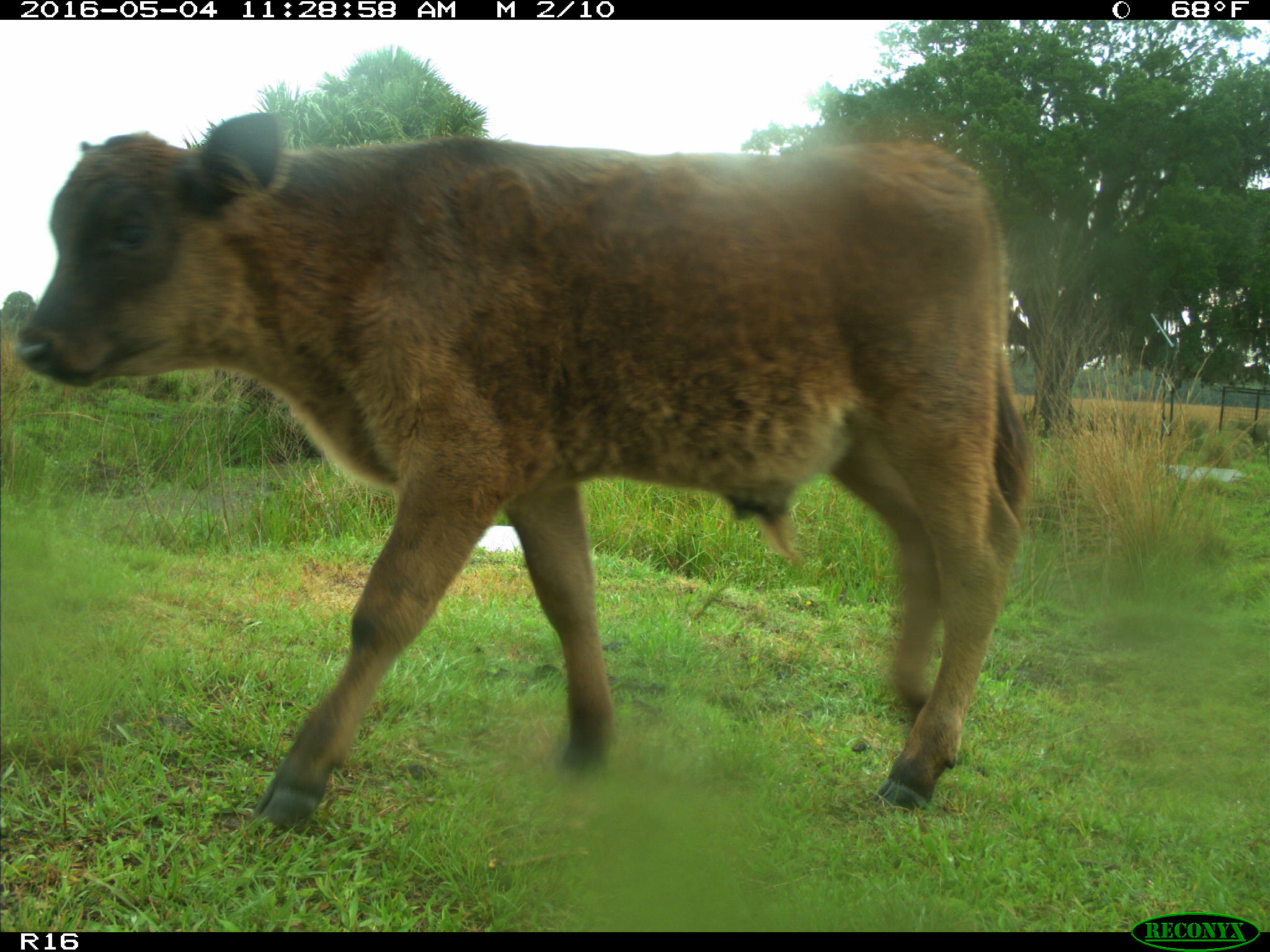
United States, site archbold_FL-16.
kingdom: Animalia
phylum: Chordata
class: Mammalia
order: Artiodactyla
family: Bovidae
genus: Bos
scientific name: Bos taurus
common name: domestic cow